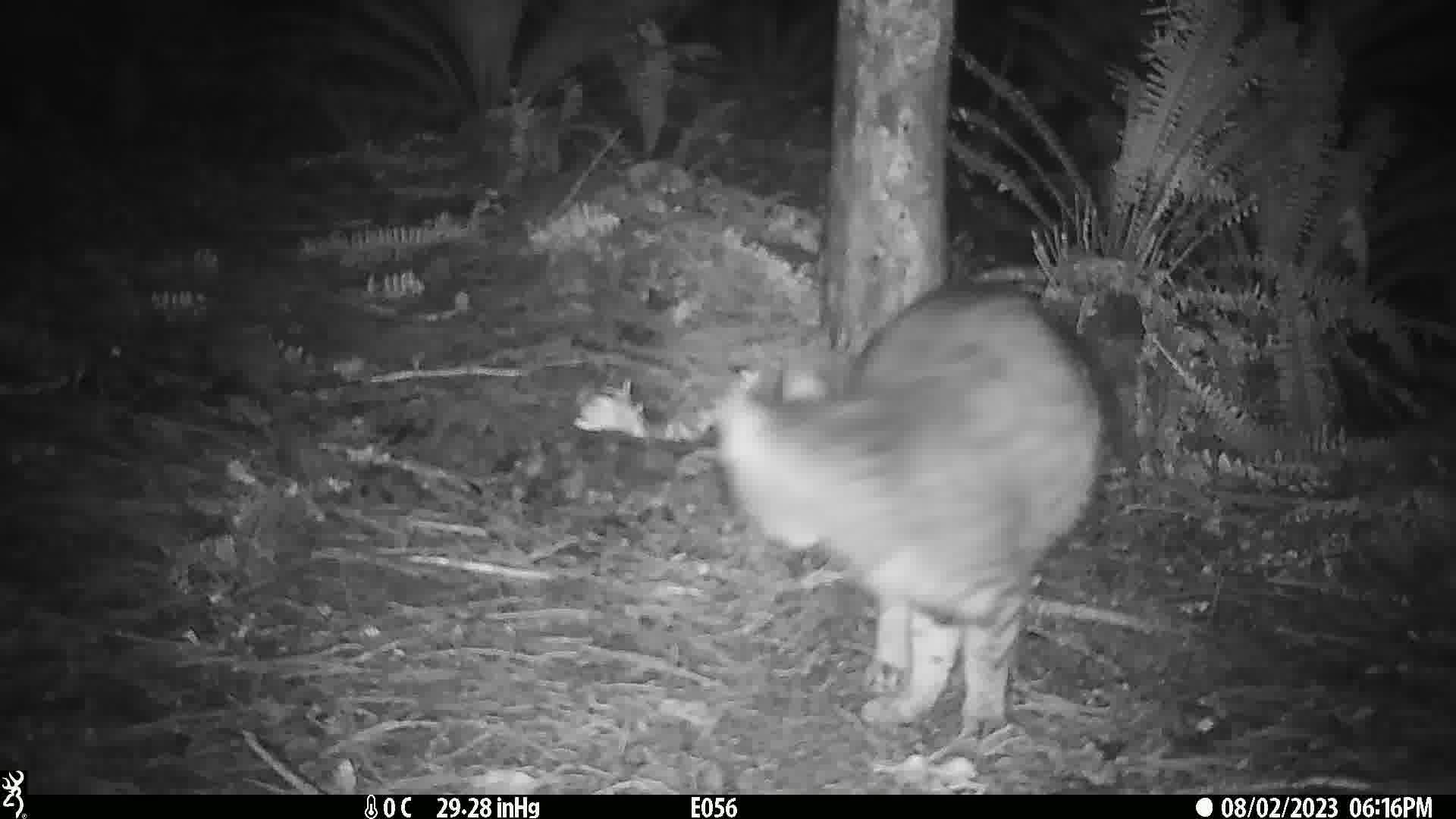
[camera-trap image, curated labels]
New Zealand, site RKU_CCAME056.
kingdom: Animalia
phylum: Chordata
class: Mammalia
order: Carnivora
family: Felidae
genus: Felis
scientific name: Felis catus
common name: domestic cat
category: cat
Cat (domestic cat) (Felis catus).